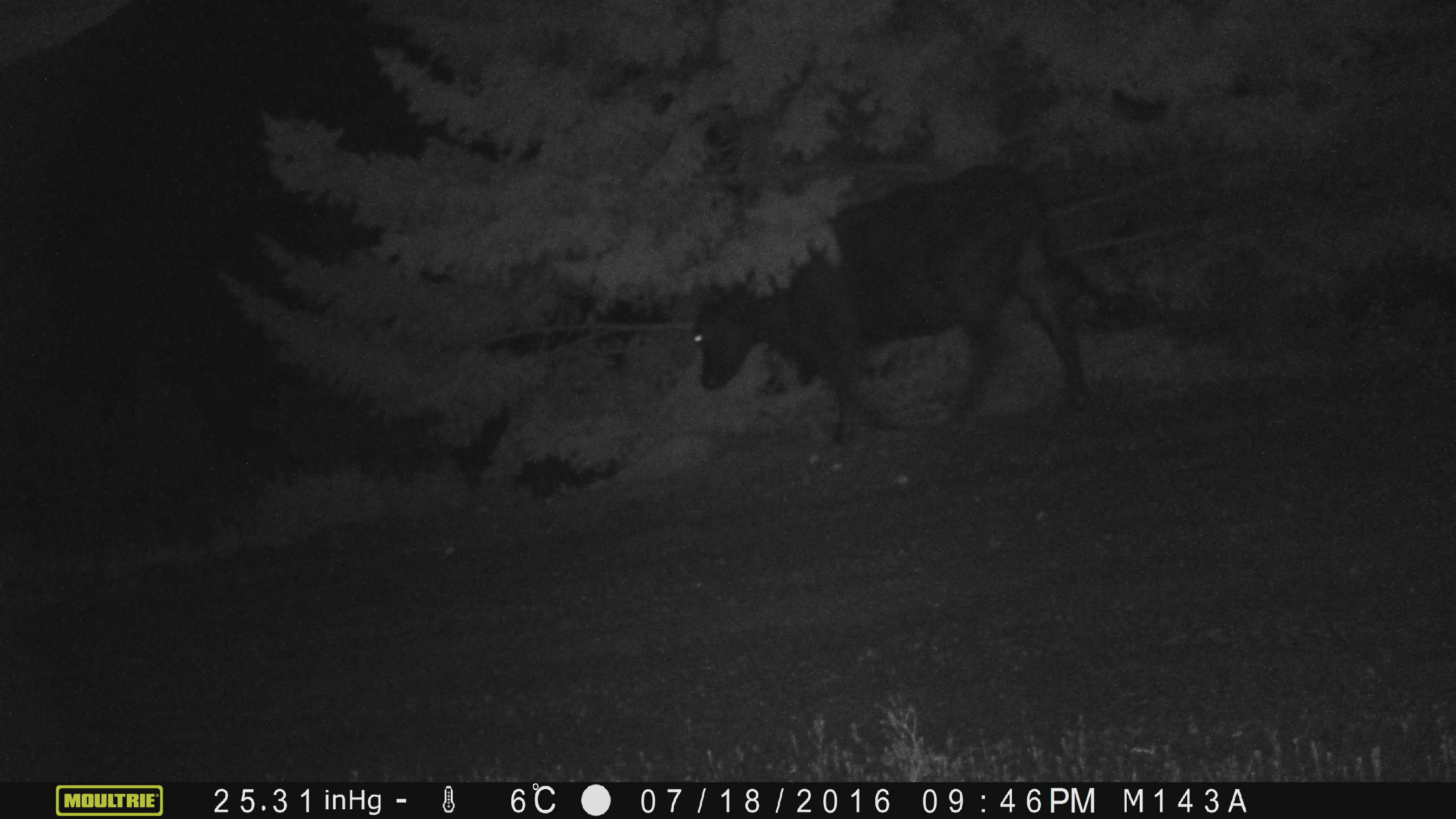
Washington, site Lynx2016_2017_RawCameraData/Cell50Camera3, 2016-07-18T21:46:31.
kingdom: Animalia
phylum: Chordata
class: Mammalia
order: Artiodactyla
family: Bovidae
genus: Bos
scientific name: Bos taurus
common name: domestic cattle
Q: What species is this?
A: Domestic cattle (Bos taurus).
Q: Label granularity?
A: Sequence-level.